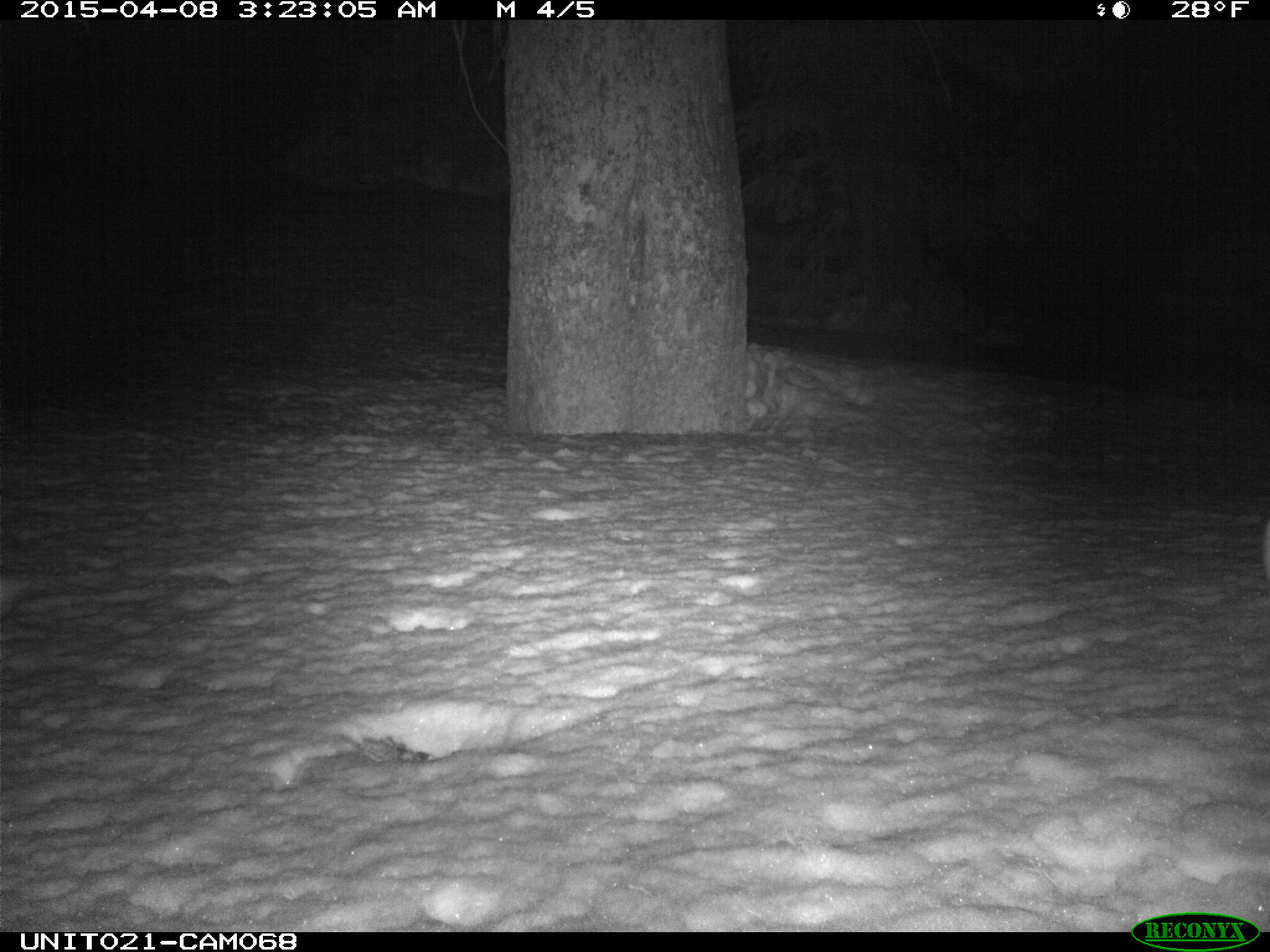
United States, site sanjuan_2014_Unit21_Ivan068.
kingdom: Animalia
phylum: Chordata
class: Mammalia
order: Lagomorpha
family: Leporidae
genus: Lepus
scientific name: Lepus americanus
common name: snowshoe hare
Lepus americanus (snowshoe hare).